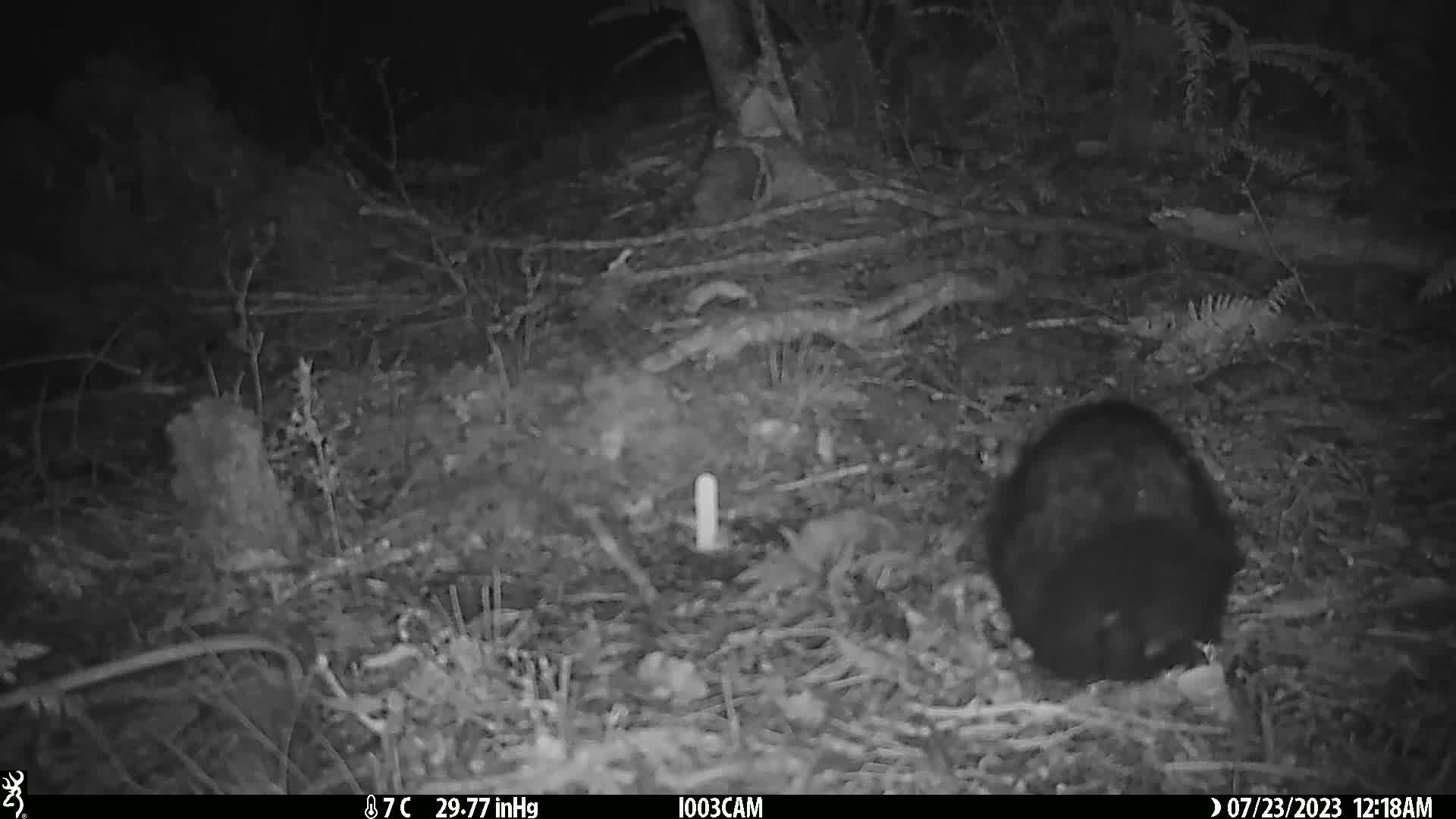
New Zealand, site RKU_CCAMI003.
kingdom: Animalia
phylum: Chordata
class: Mammalia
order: Diprotodontia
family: Phalangeridae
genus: Trichosurus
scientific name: Trichosurus vulpecula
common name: common brushtail possum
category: possum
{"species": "possum (common brushtail possum) (Trichosurus vulpecula)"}